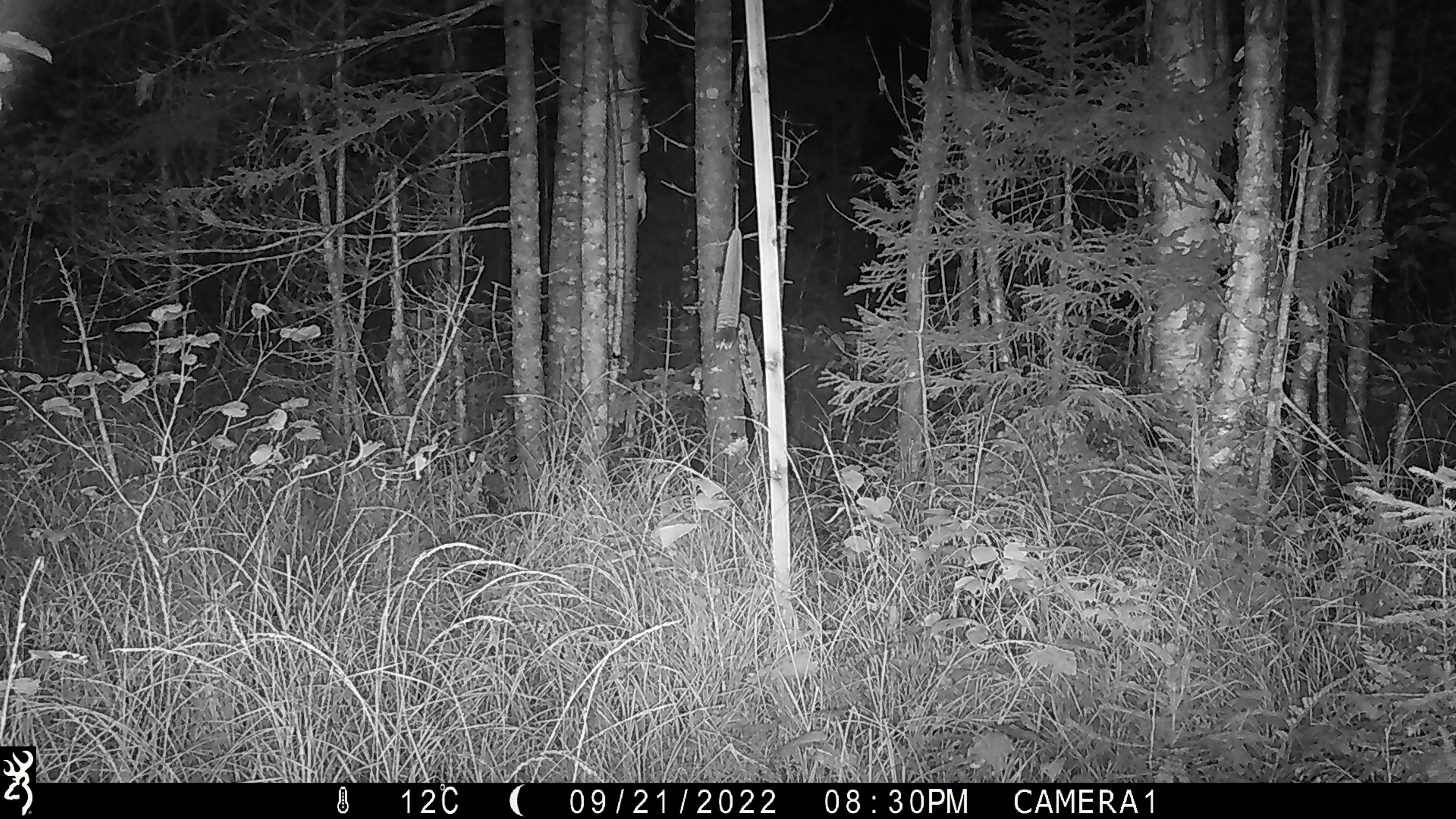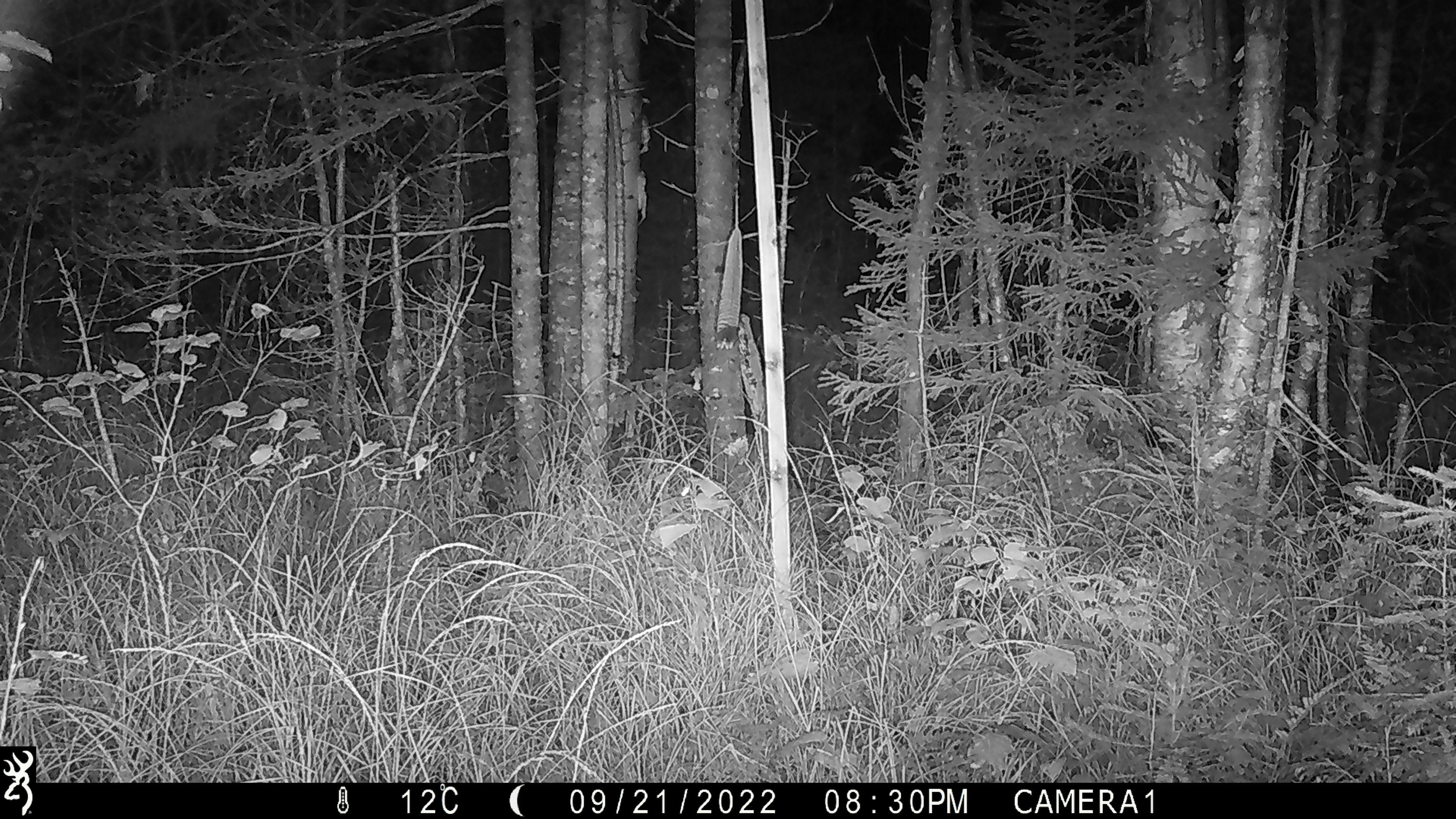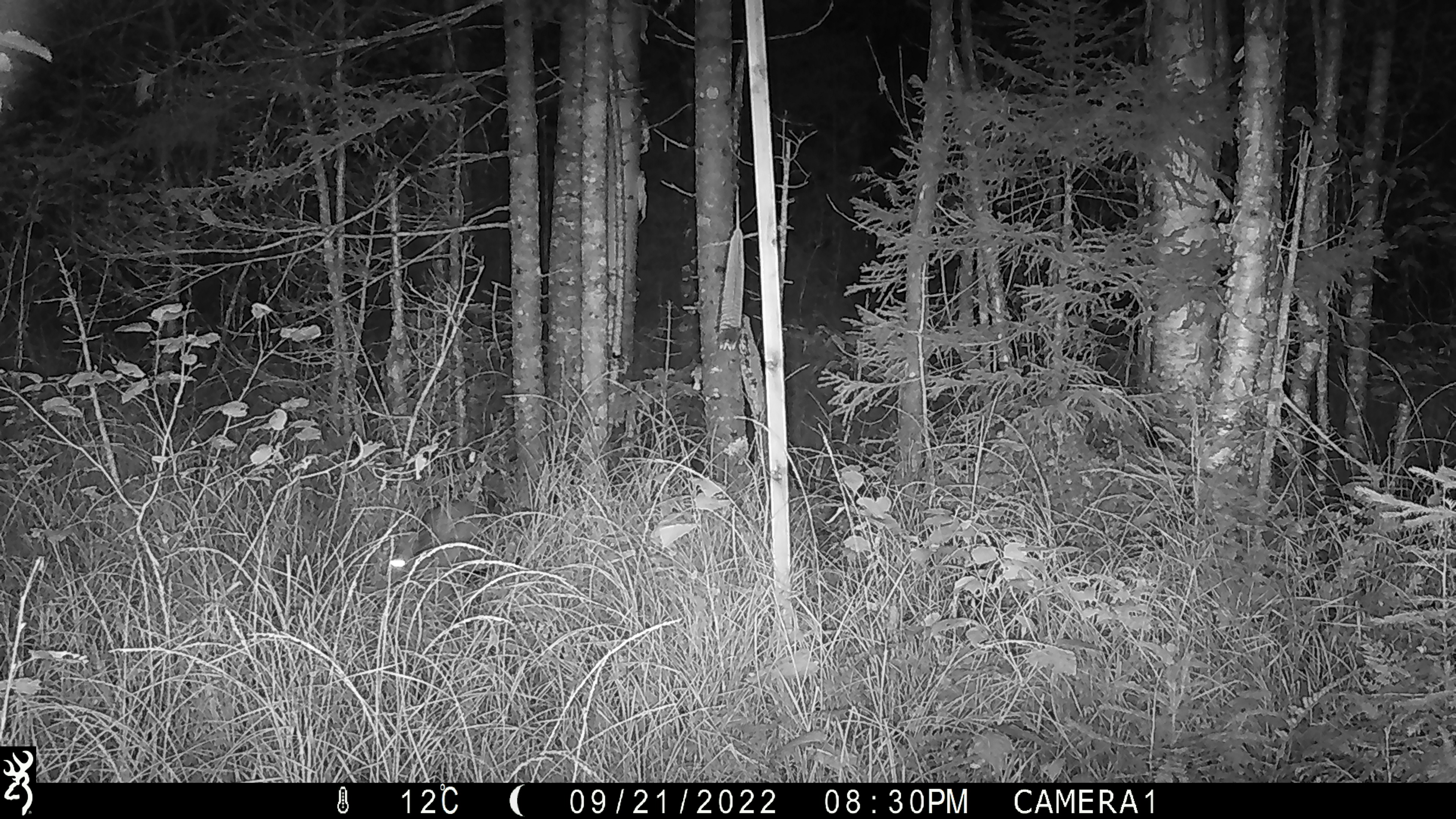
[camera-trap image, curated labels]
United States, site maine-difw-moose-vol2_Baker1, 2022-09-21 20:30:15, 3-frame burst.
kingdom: Animalia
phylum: Chordata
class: Mammalia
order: Lagomorpha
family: Leporidae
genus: Lepus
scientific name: Lepus americanus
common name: snowshoe hare